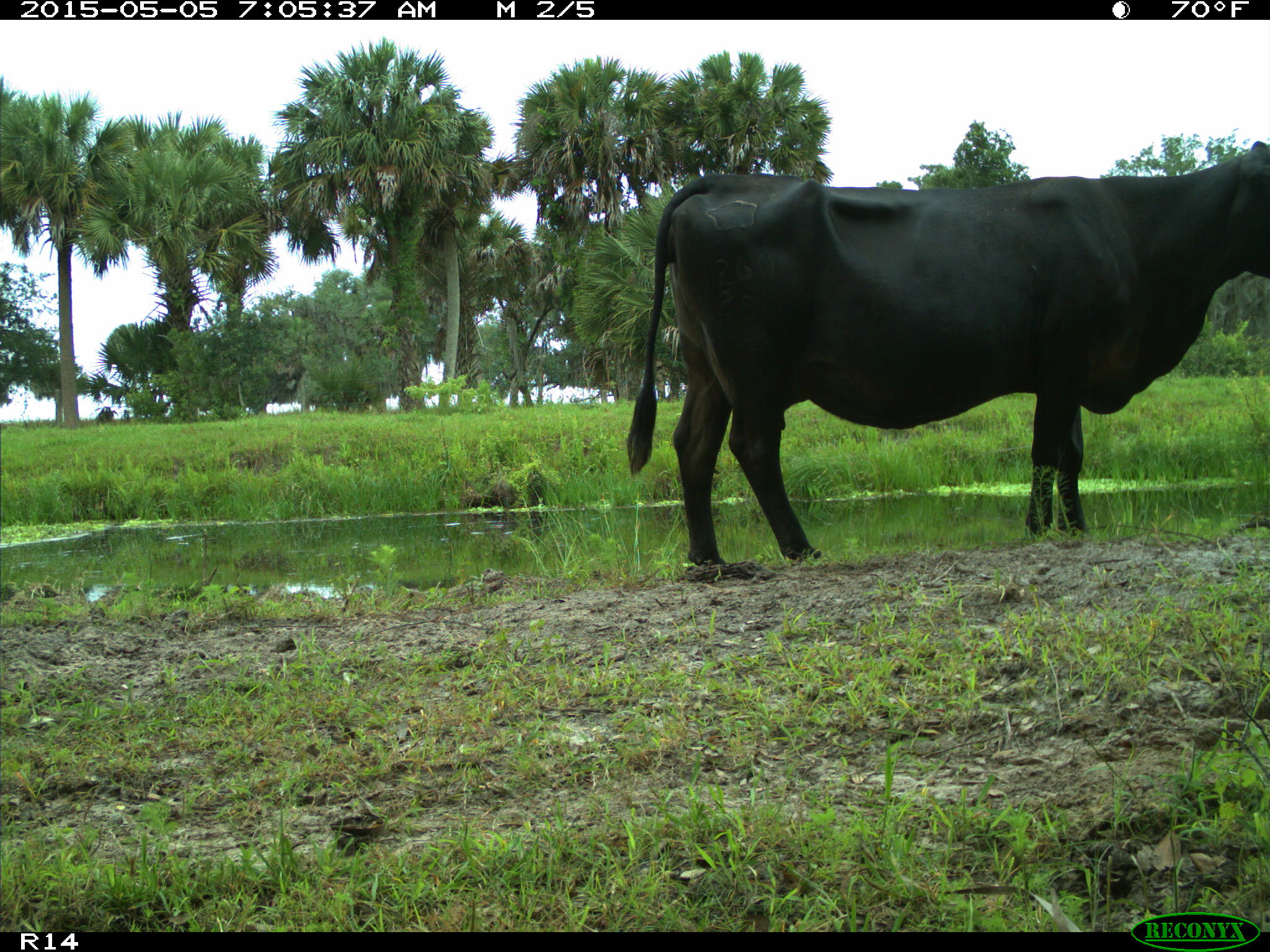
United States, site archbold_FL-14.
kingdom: Animalia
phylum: Chordata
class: Mammalia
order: Artiodactyla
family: Bovidae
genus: Bos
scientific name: Bos taurus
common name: domestic cow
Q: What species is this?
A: Bos taurus (domestic cow).